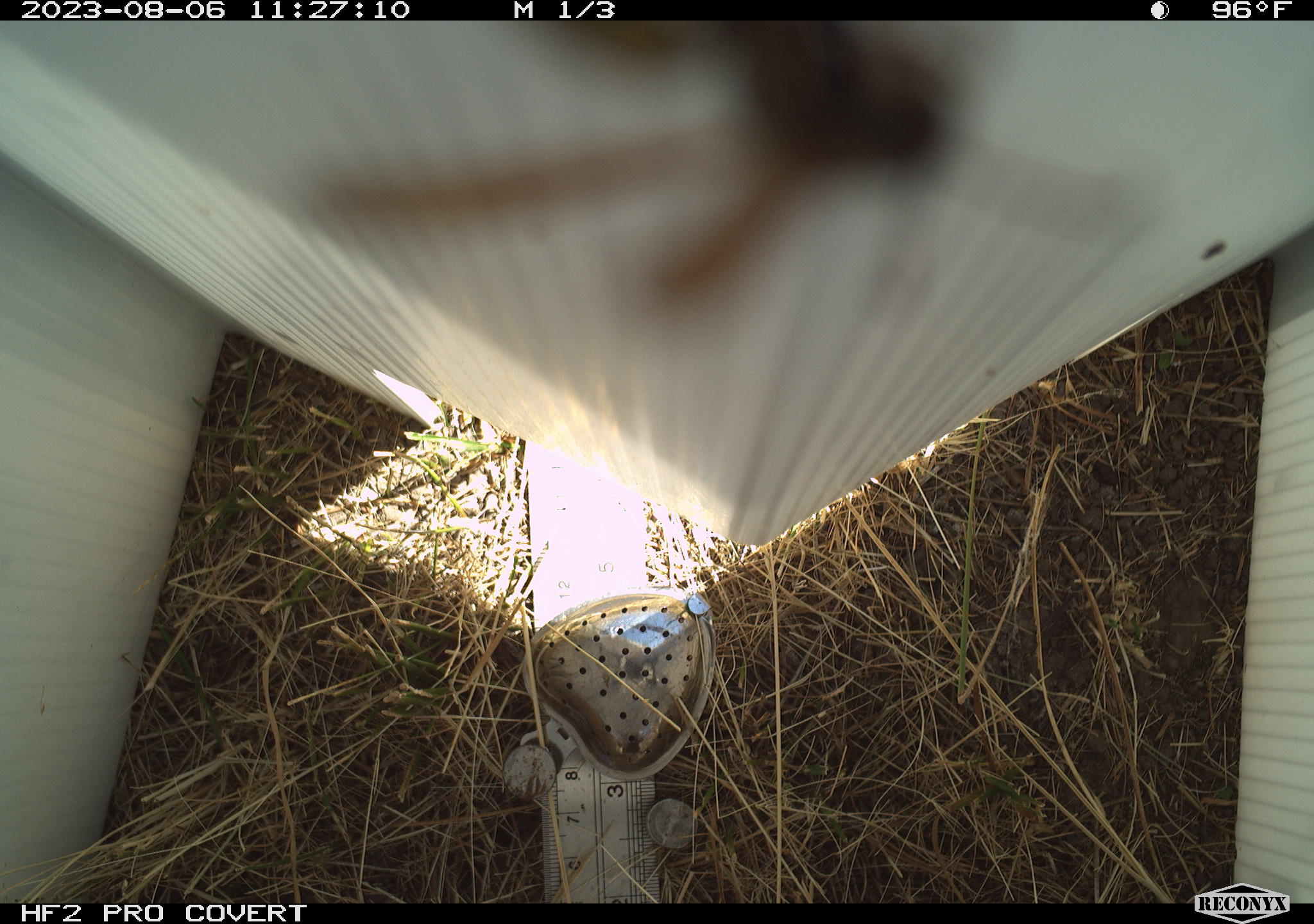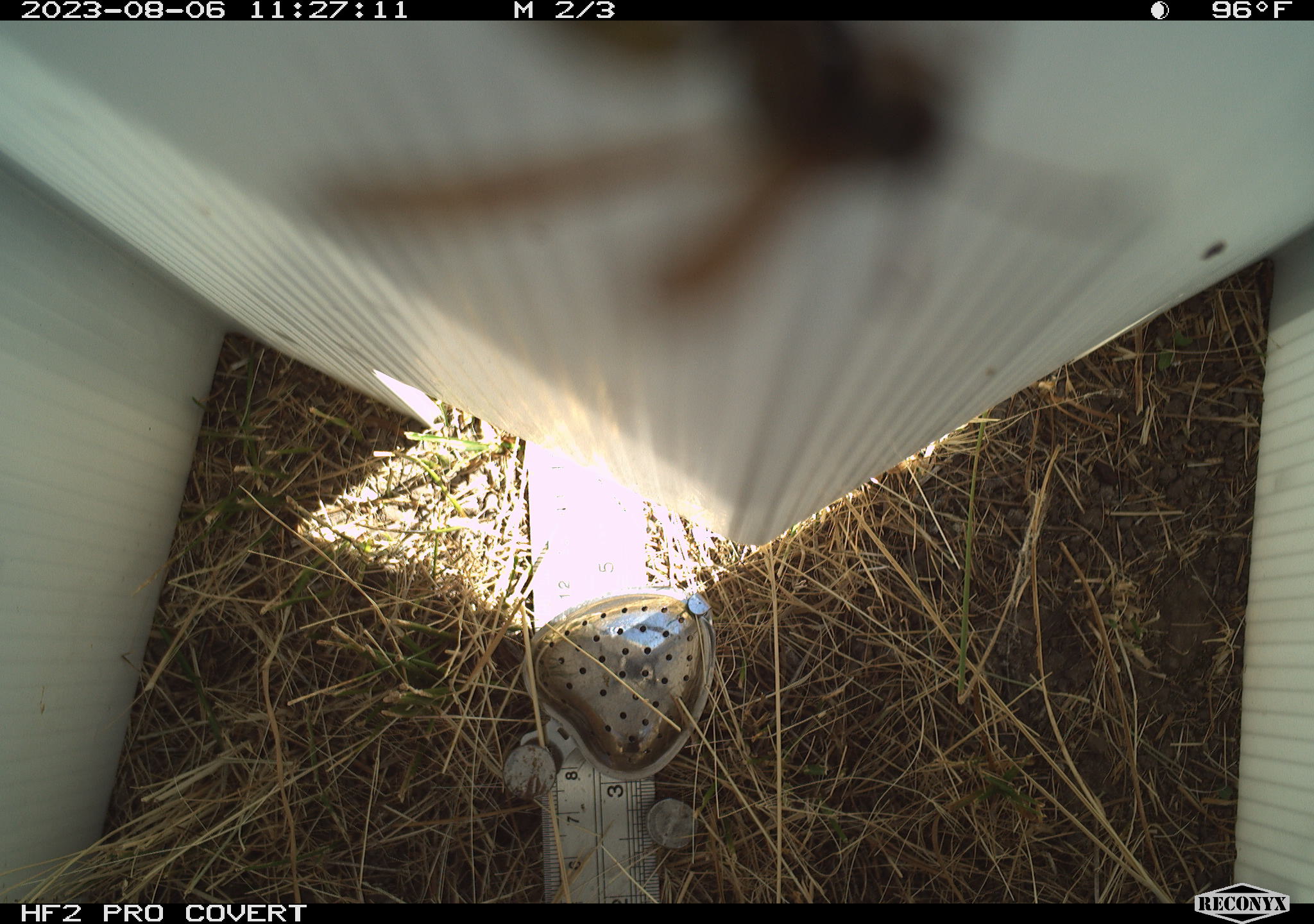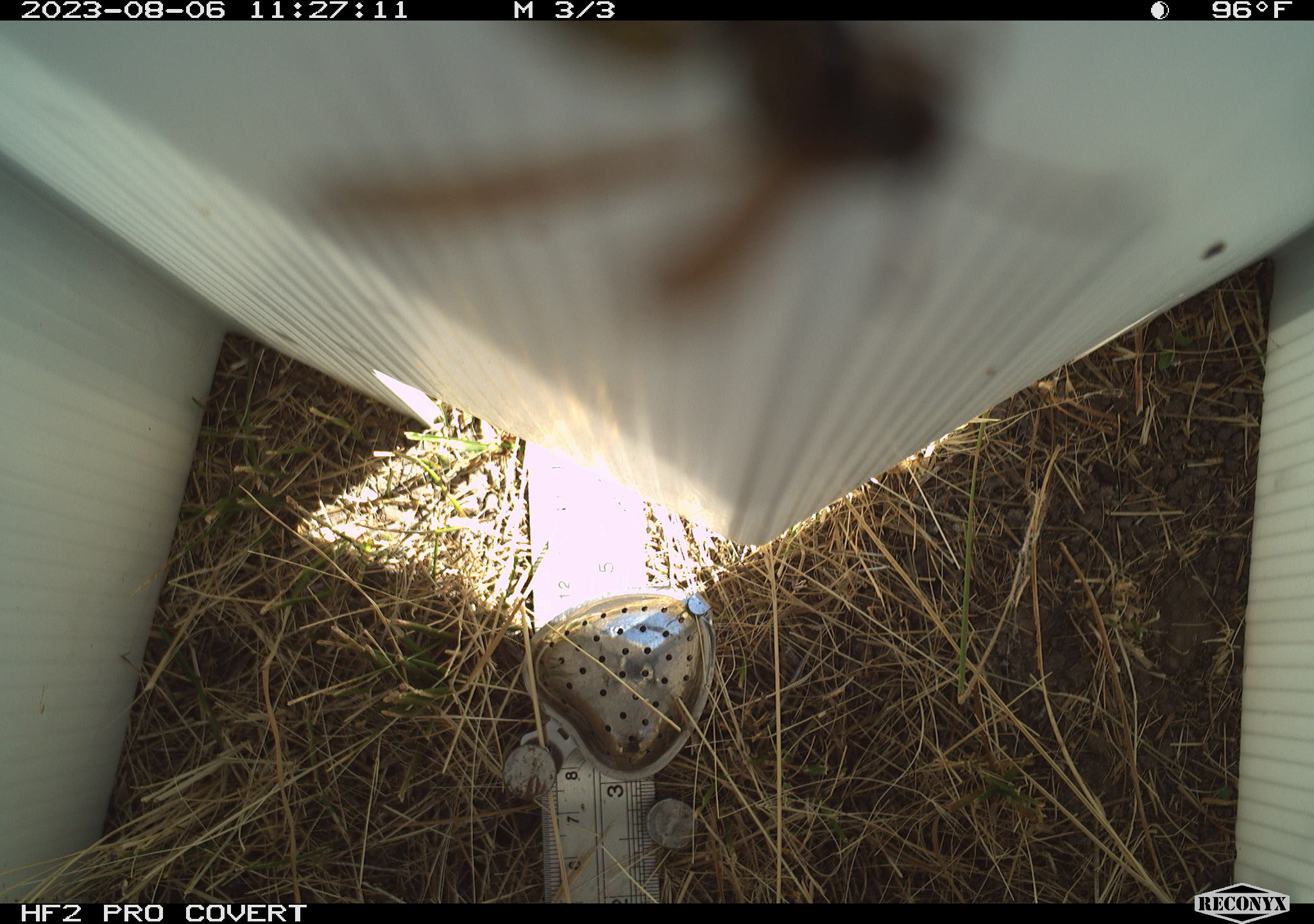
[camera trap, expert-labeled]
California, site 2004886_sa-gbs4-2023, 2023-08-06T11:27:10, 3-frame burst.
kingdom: Animalia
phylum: Arthropoda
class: Insecta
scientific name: Insecta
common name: insect